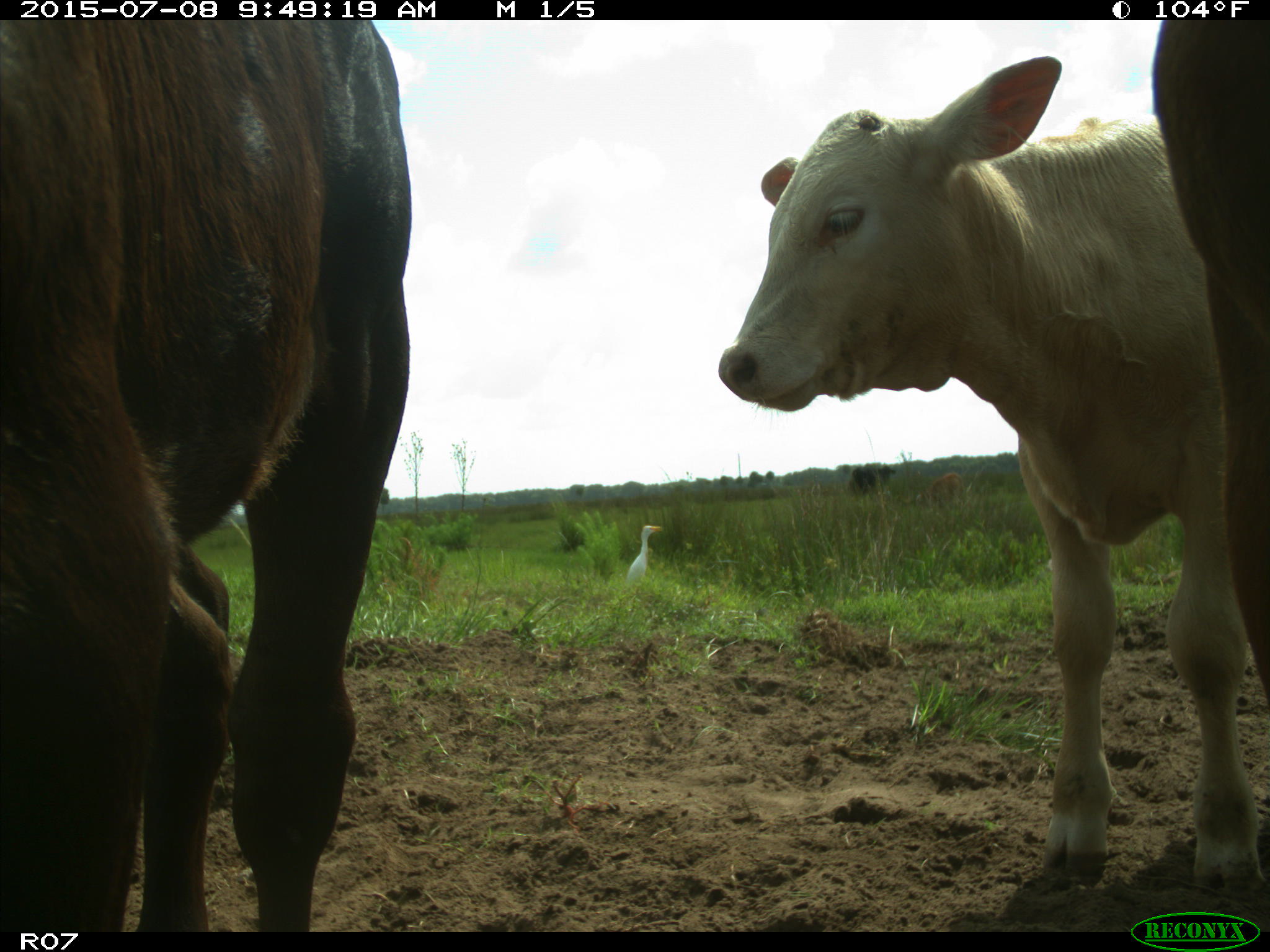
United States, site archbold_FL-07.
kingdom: Animalia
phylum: Chordata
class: Mammalia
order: Artiodactyla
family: Bovidae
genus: Bos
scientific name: Bos taurus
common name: domestic cow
Bos taurus (domestic cow).